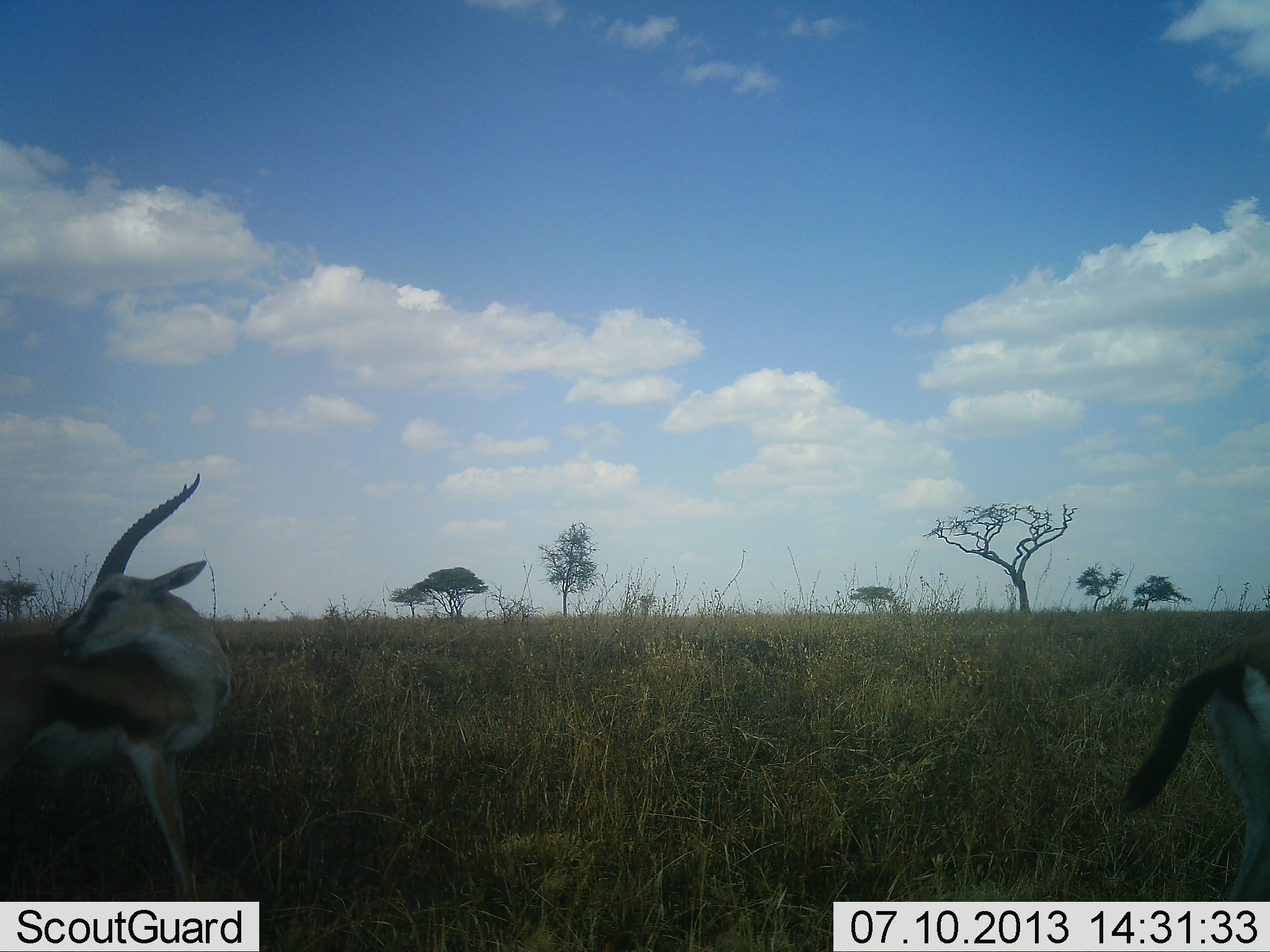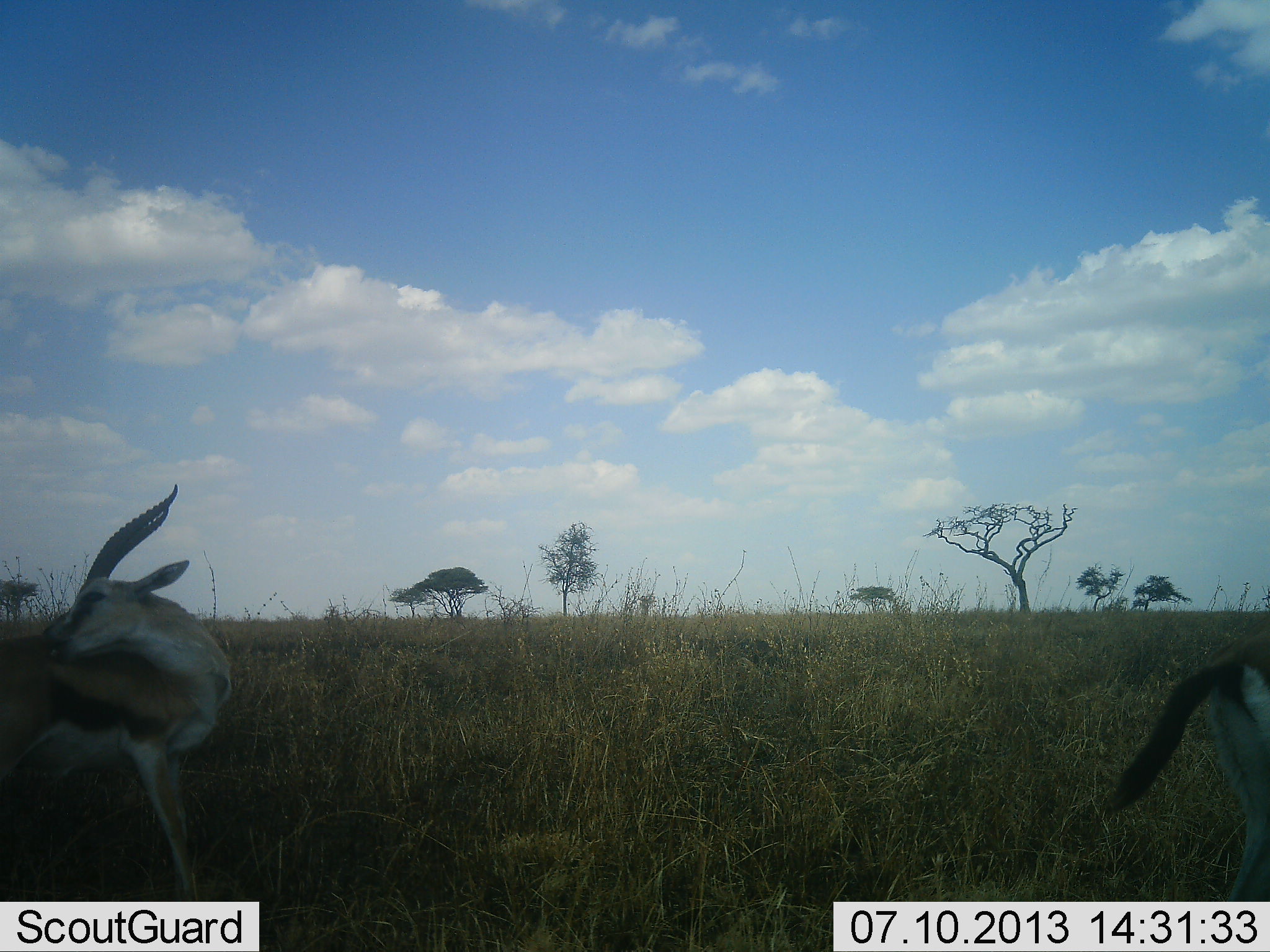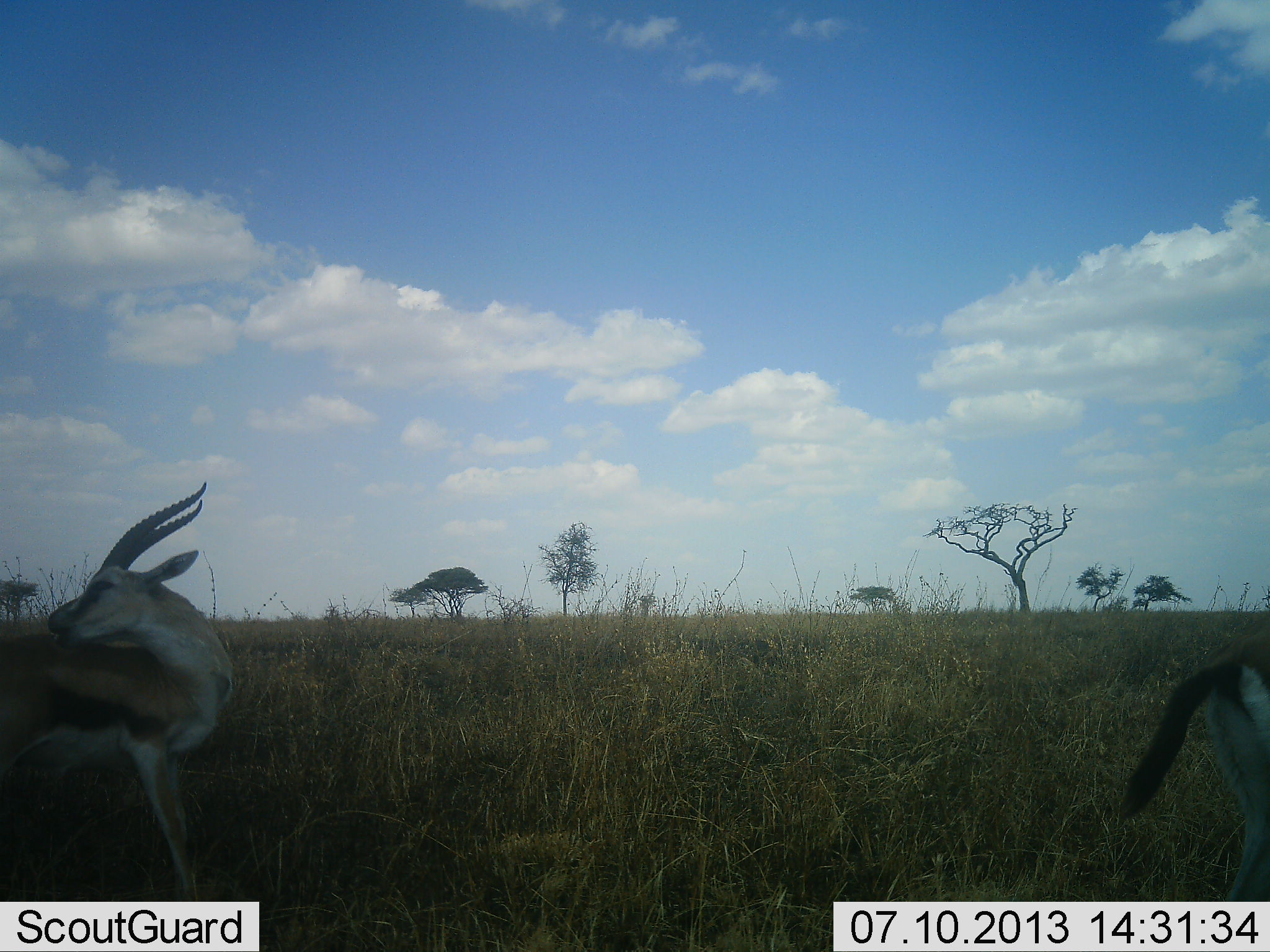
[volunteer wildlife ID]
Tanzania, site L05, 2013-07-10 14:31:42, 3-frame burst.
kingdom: Animalia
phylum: Chordata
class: Mammalia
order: Artiodactyla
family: Bovidae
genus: Eudorcas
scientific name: Eudorcas thomsonii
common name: thomson's gazelle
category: gazellethomsons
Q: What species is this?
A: Gazellethomsons (thomson's gazelle) (Eudorcas thomsonii).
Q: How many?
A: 2.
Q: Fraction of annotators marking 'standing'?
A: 85%.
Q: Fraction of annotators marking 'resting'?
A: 11%.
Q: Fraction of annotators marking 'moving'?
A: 11%.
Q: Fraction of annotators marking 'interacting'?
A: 4%.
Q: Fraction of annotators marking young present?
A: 0%.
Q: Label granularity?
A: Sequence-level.